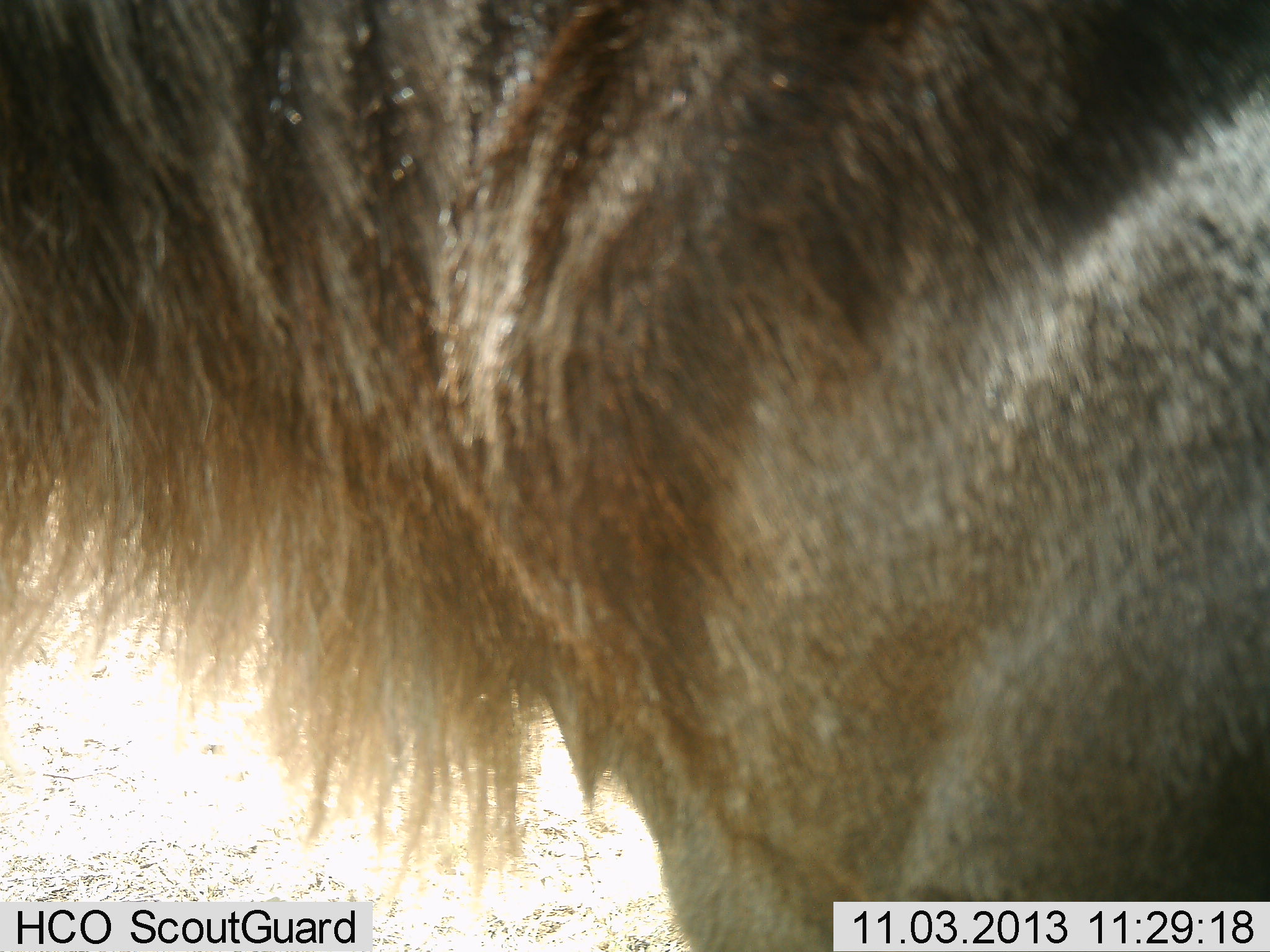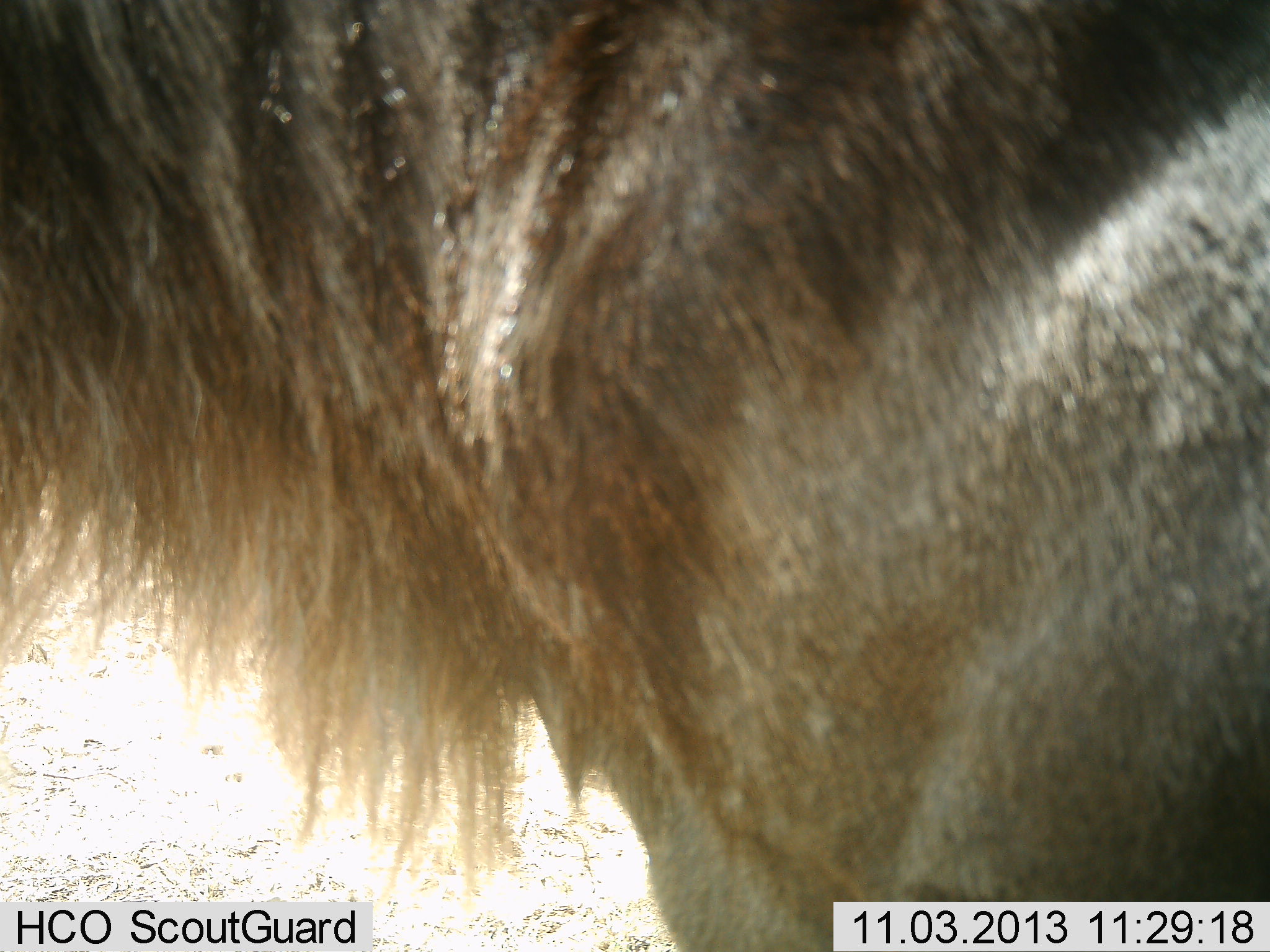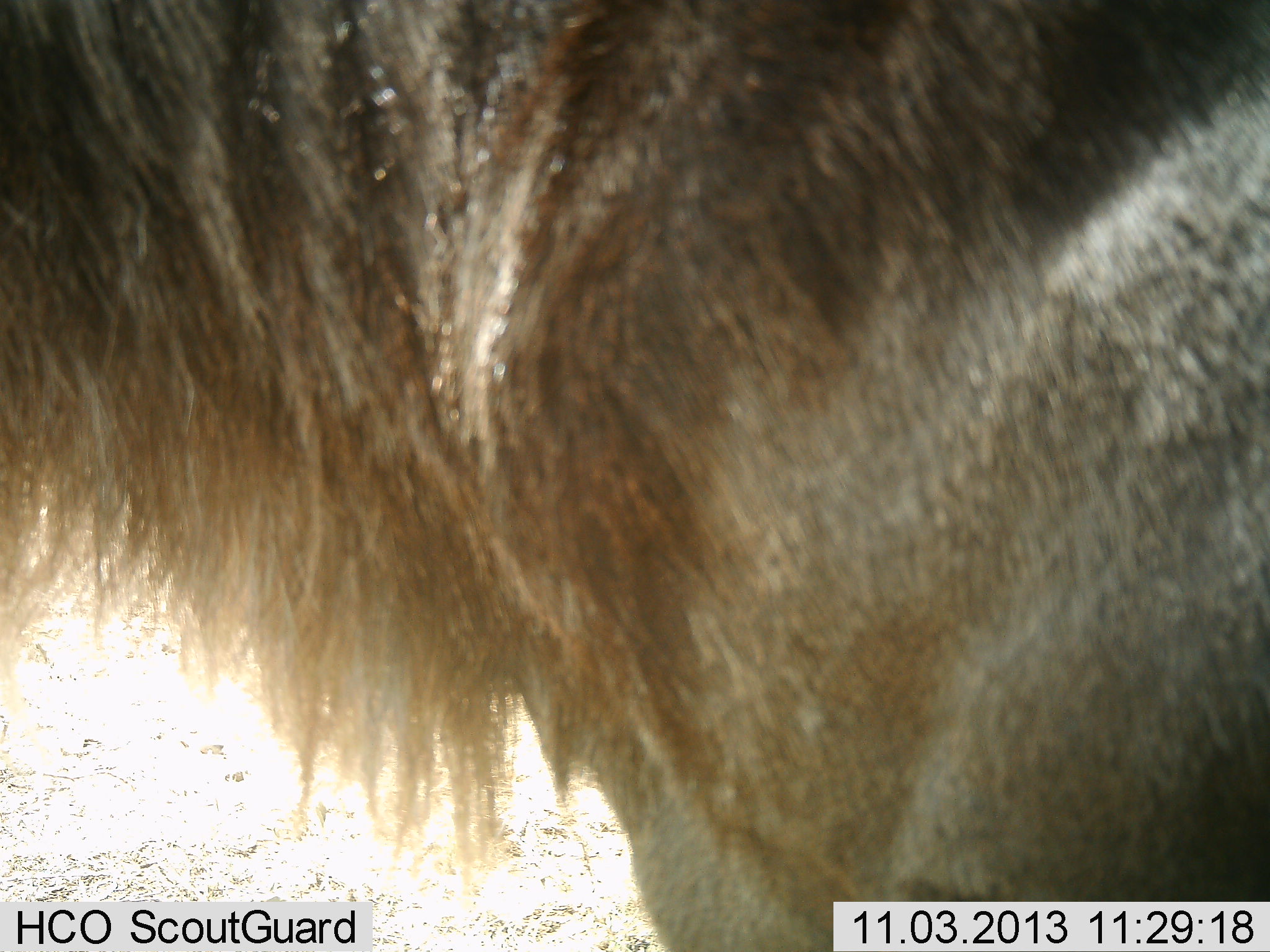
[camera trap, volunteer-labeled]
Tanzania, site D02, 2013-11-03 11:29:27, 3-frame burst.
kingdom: Animalia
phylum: Chordata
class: Mammalia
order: Artiodactyla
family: Bovidae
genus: Connochaetes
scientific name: Connochaetes taurinus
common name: blue wildebeest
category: wildebeest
Wildebeest (blue wildebeest) (Connochaetes taurinus), count 1. Behavior (volunteer vote fractions): standing 100%, resting 0%, moving 0%, interacting 0%. Young present (vote fraction): 0%. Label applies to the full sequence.